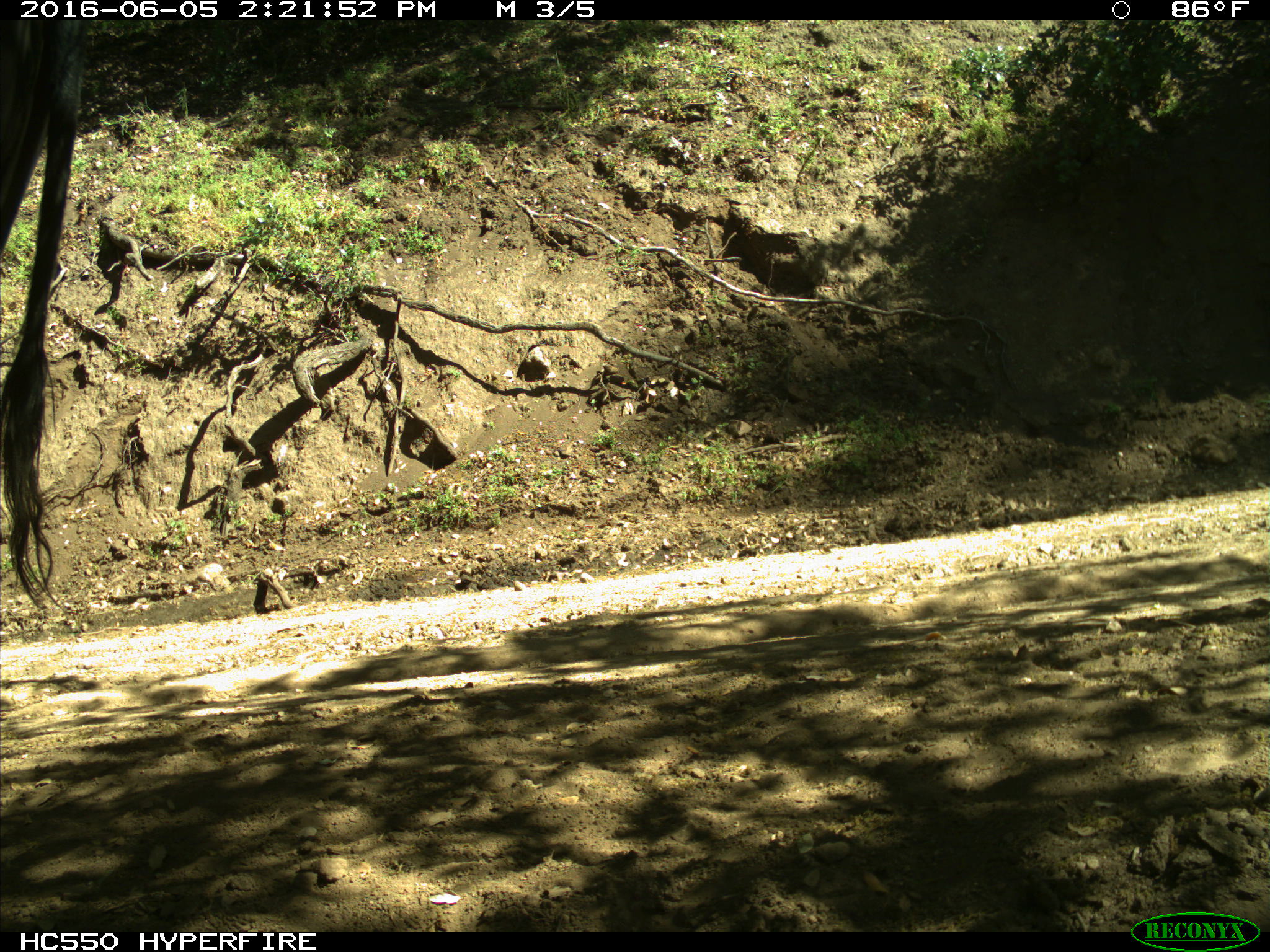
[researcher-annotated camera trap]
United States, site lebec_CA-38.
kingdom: Animalia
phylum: Chordata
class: Mammalia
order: Artiodactyla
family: Bovidae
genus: Bos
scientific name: Bos taurus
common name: domestic cow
Bos taurus (domestic cow).